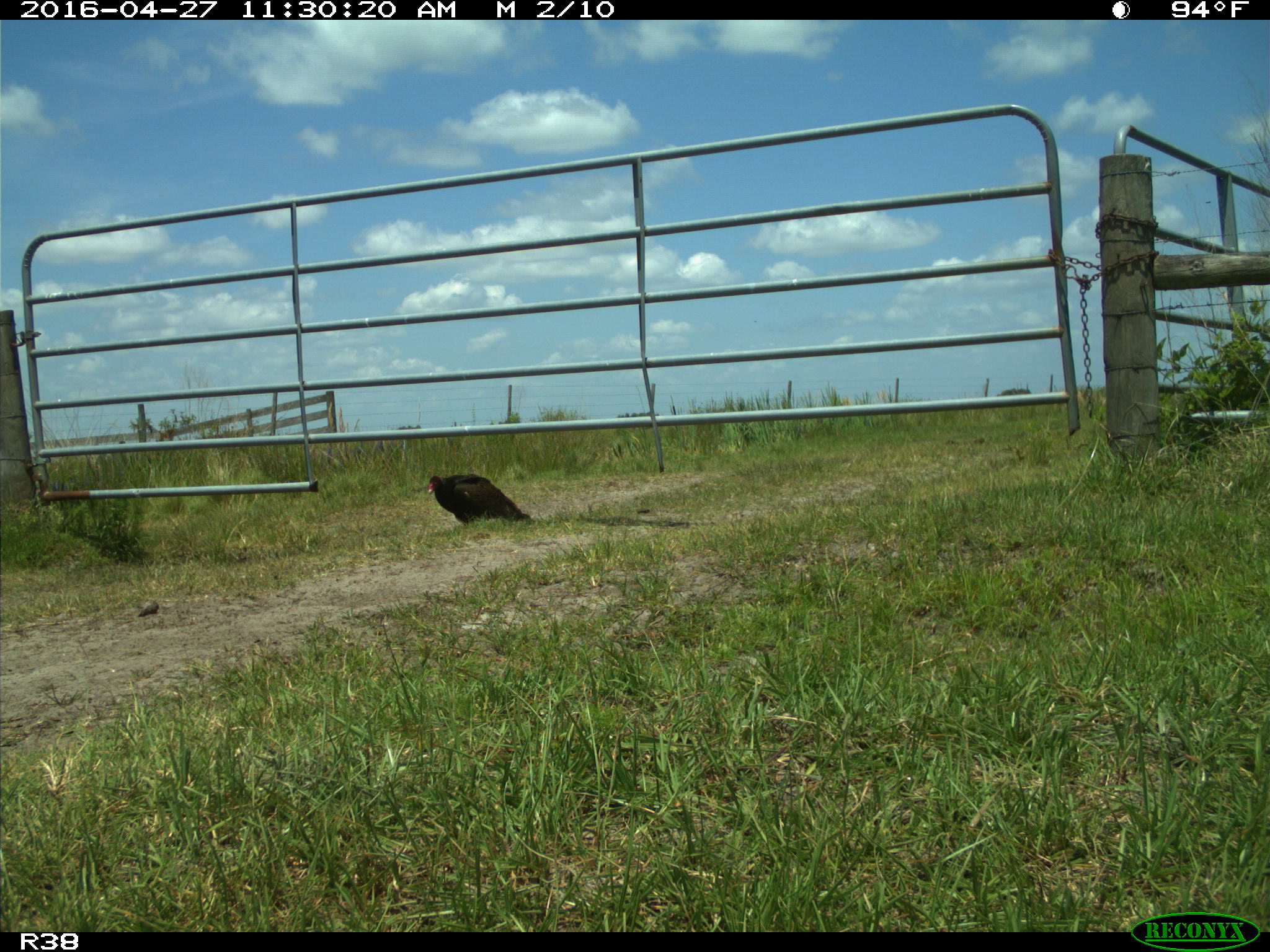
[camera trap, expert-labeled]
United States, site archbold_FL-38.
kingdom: Animalia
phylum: Chordata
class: Aves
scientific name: Aves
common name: birds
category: unidentified bird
Unidentified bird (birds) (Aves).